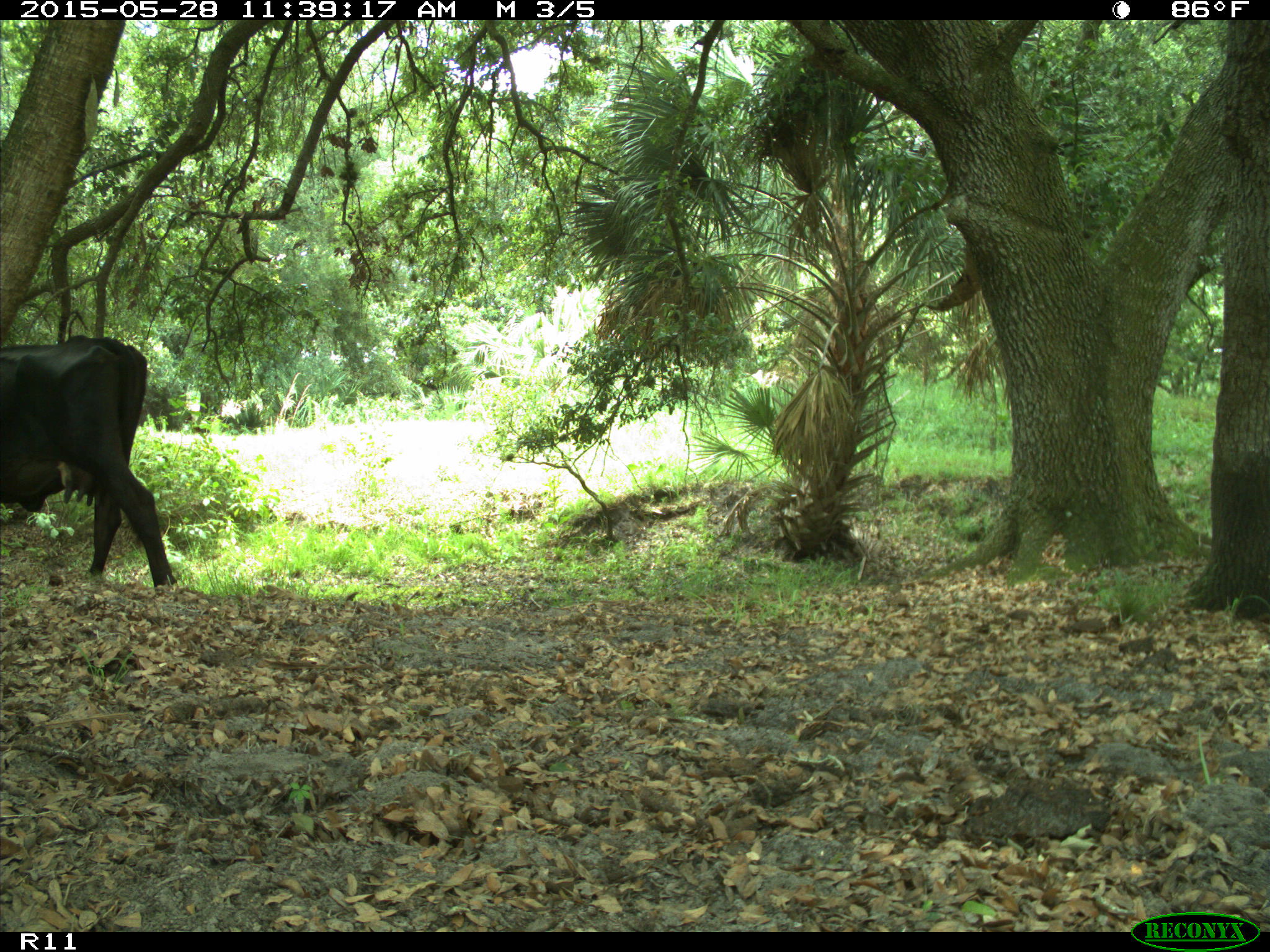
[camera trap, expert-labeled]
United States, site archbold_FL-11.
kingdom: Animalia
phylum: Chordata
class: Mammalia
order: Artiodactyla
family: Bovidae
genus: Bos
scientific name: Bos taurus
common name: domestic cow